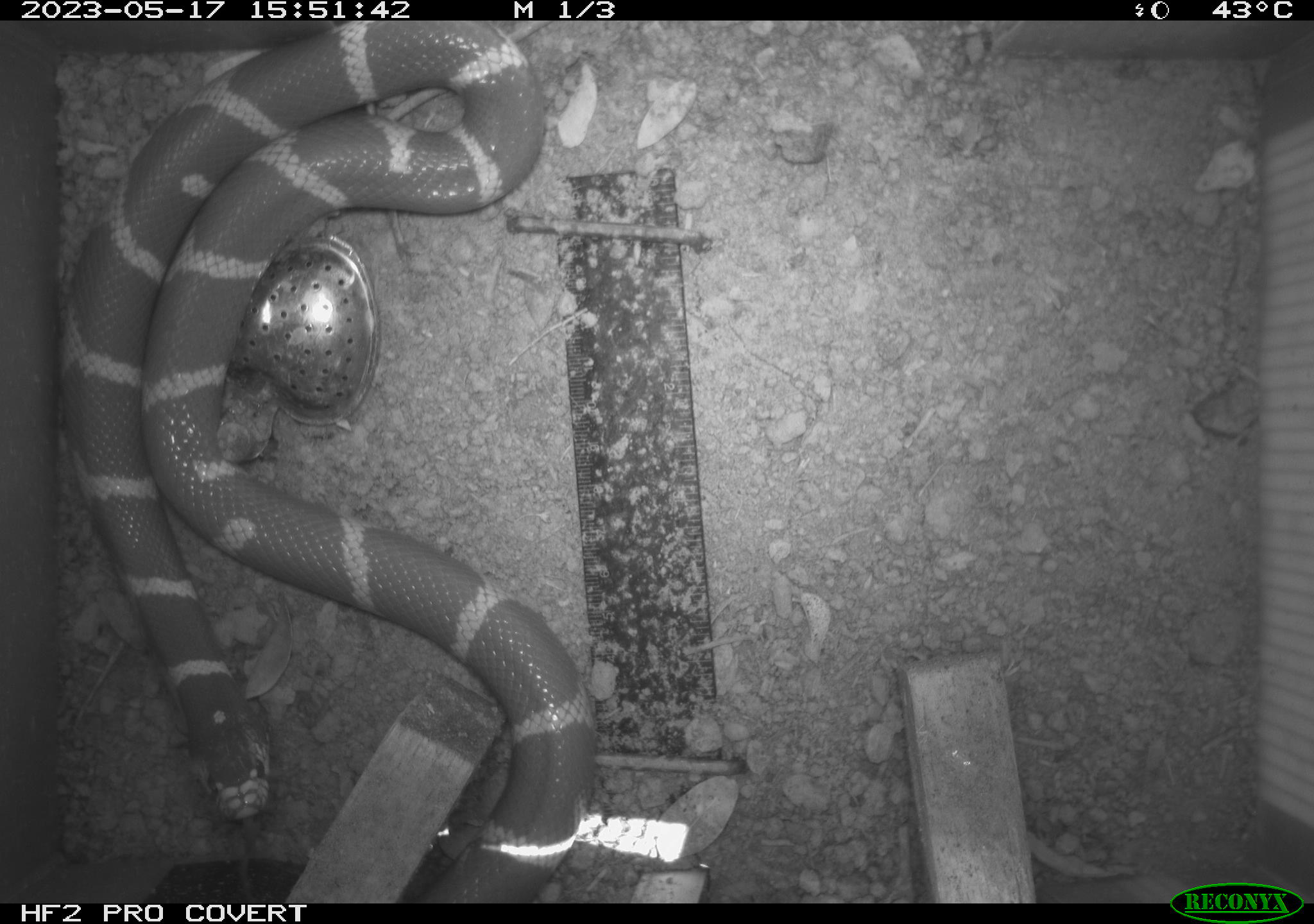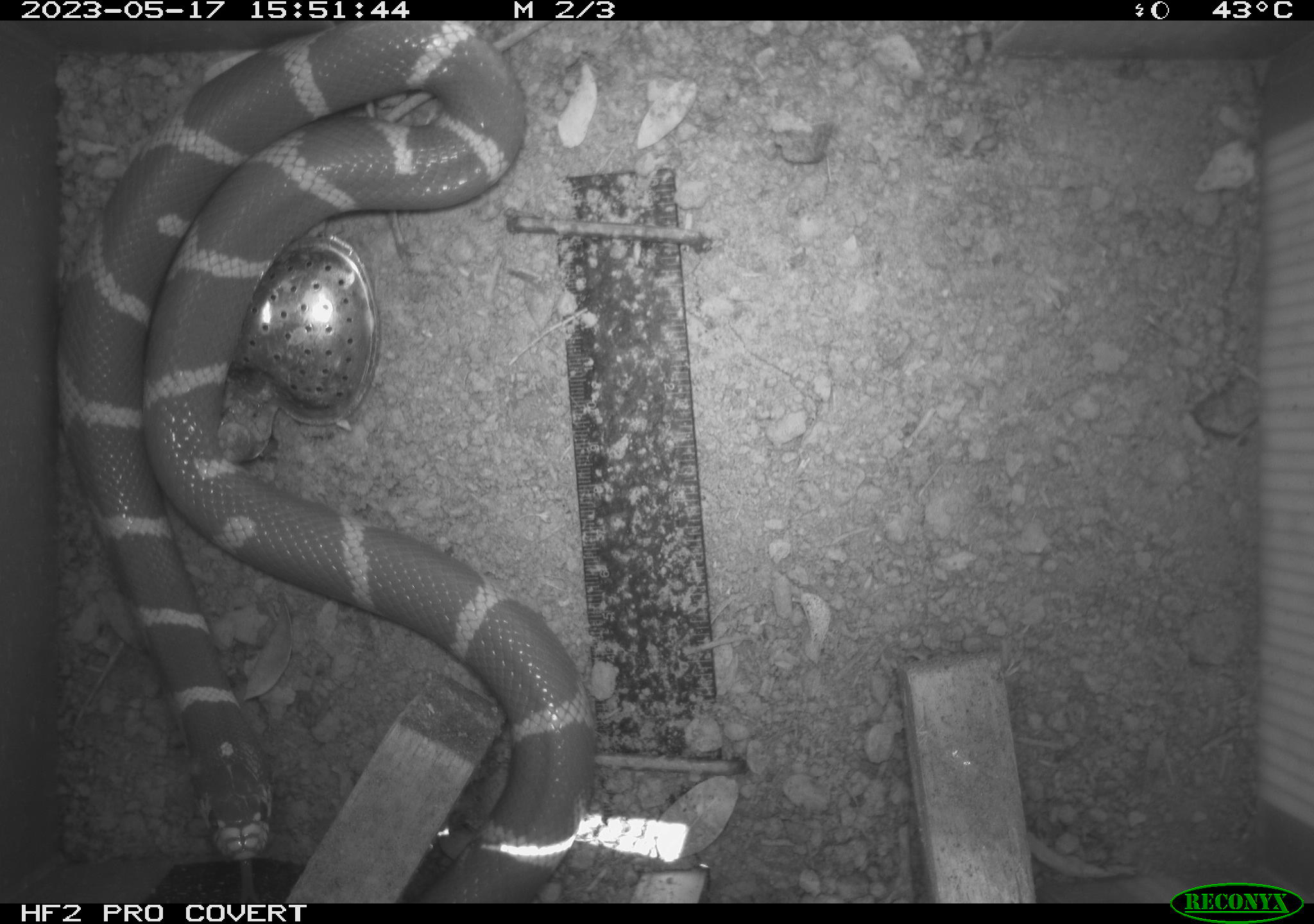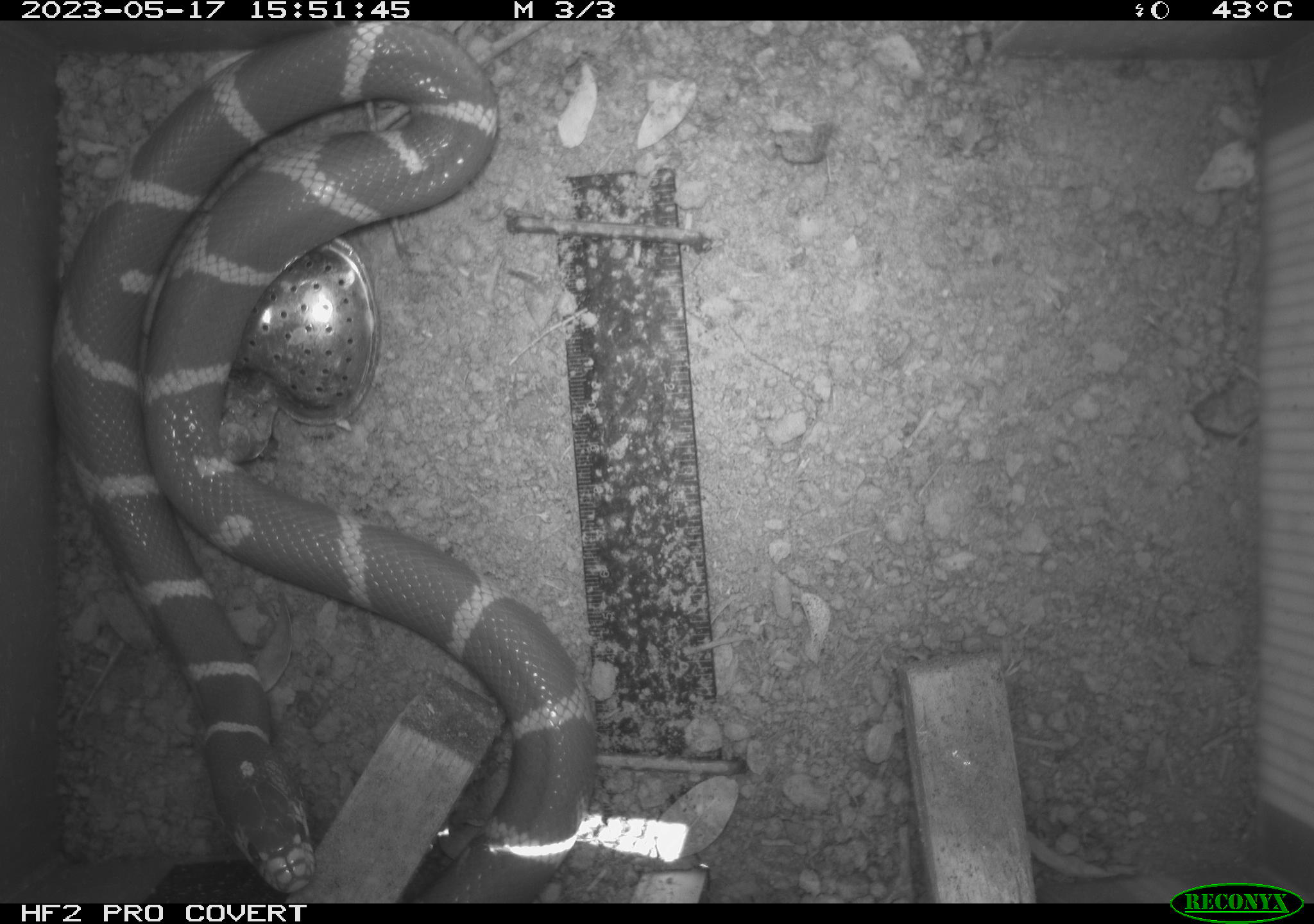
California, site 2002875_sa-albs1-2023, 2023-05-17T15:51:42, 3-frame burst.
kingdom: Animalia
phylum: Chordata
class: Reptilia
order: Squamata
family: Colubridae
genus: Lampropeltis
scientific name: Lampropeltis californiae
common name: california kingsnake